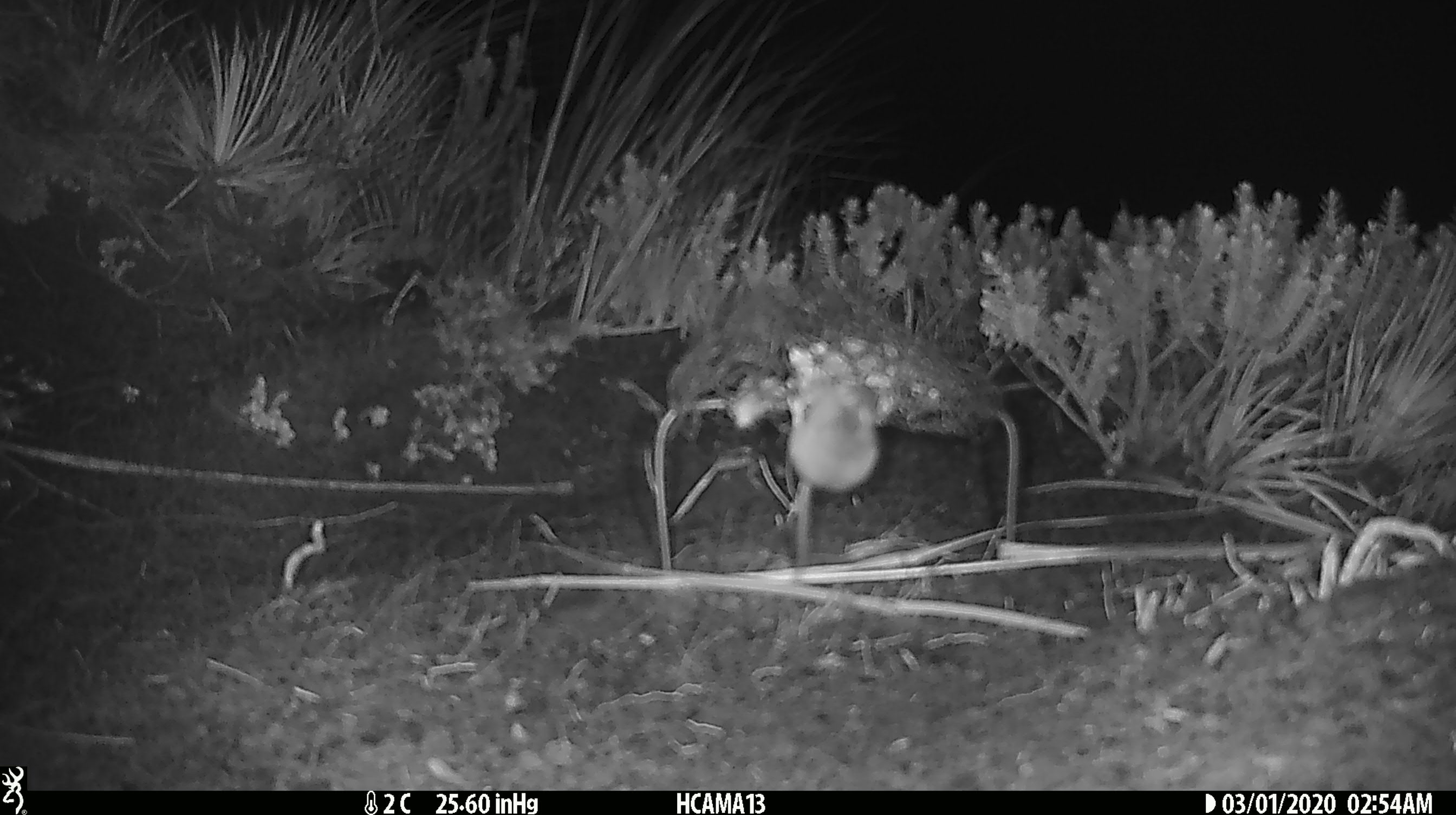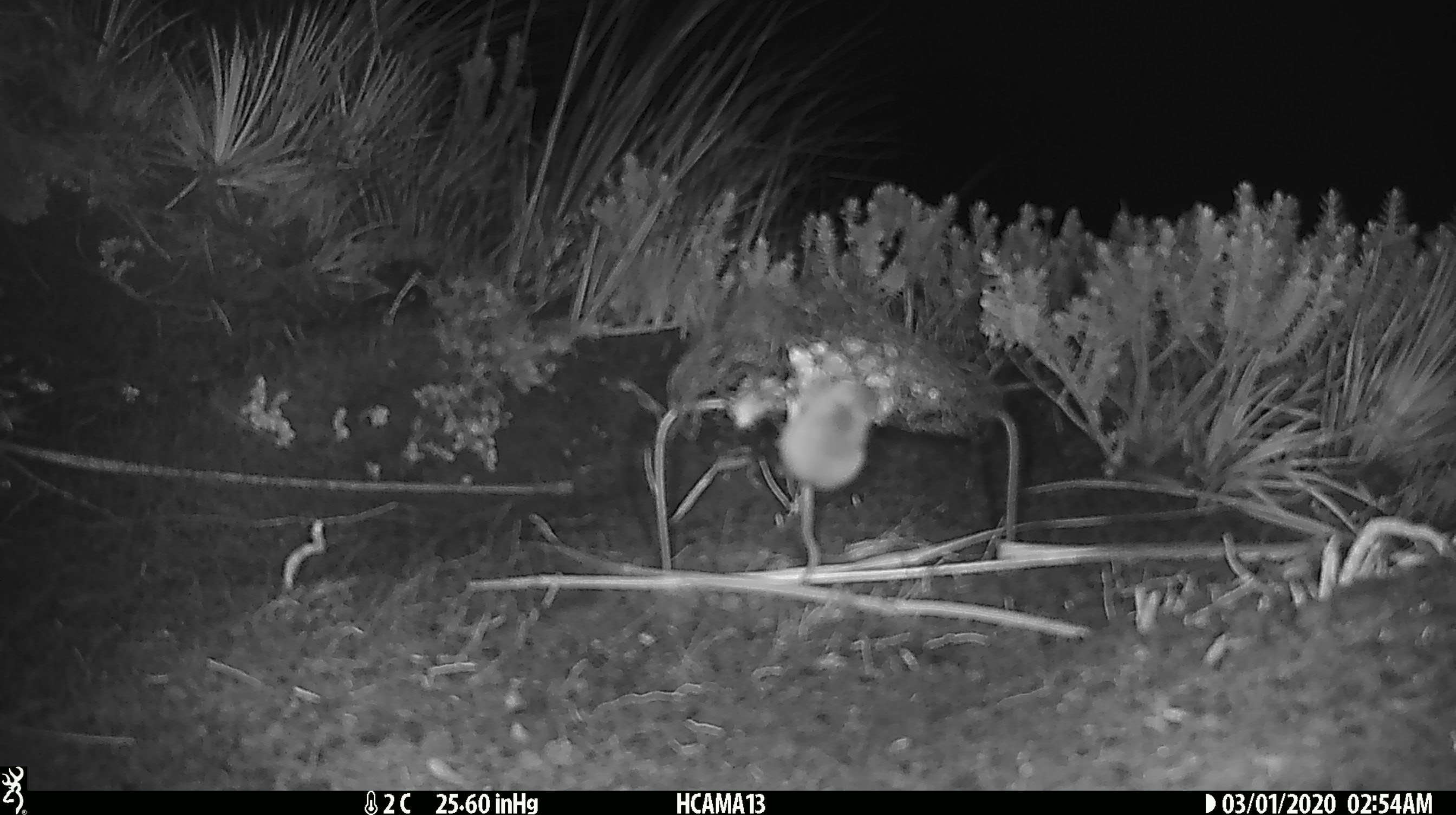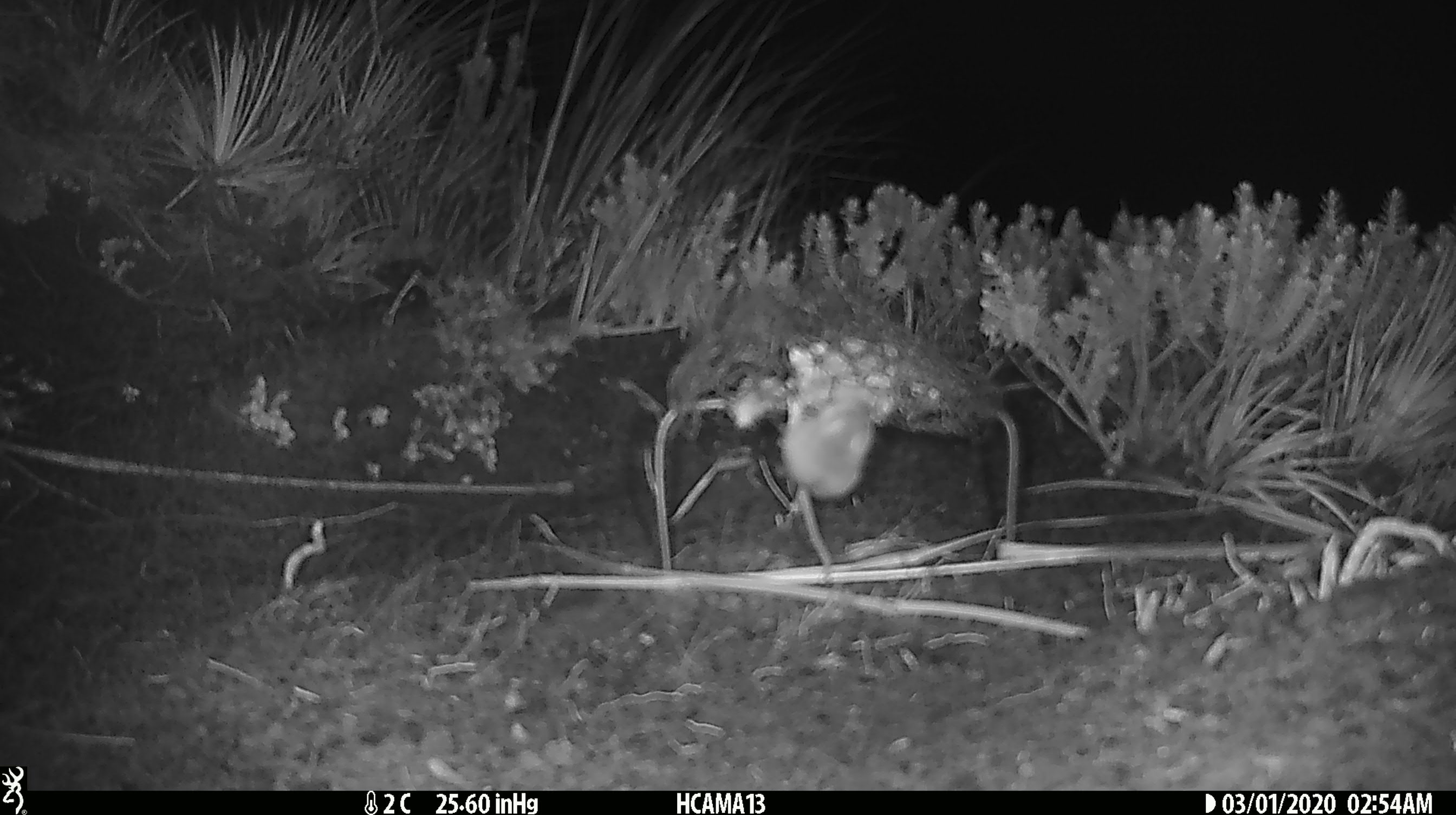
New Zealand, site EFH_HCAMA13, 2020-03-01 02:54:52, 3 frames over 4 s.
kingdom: Animalia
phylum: Chordata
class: Mammalia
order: Rodentia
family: Muridae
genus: Mus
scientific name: Mus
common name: mouse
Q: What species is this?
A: Mouse (Mus).